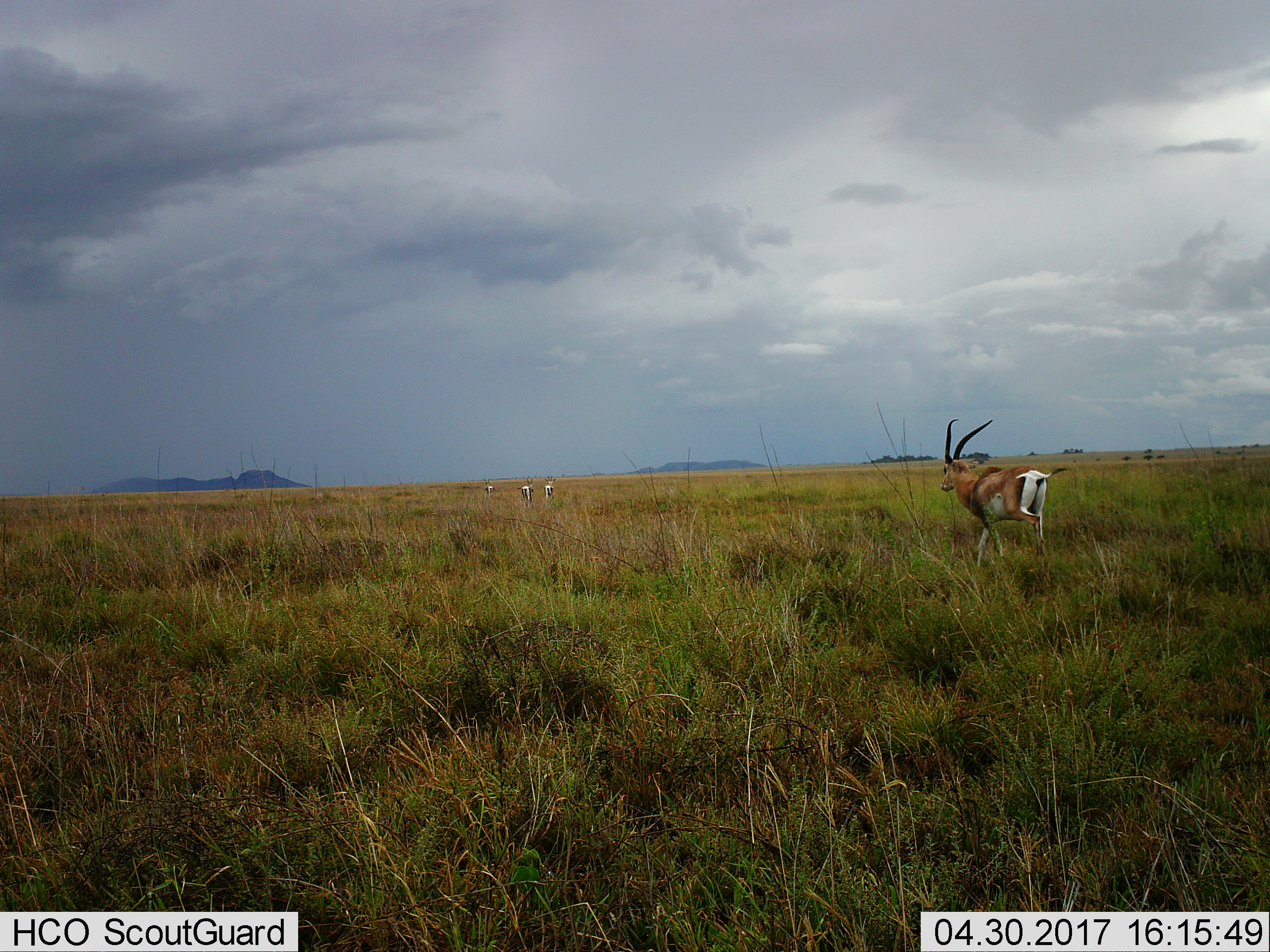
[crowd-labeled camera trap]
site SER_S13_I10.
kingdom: Animalia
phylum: Chordata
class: Mammalia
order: Artiodactyla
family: Bovidae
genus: Nanger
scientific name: Nanger granti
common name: grant's gazelle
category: gazellegrants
Gazellegrants (grant's gazelle) (Nanger granti), count 4. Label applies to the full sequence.